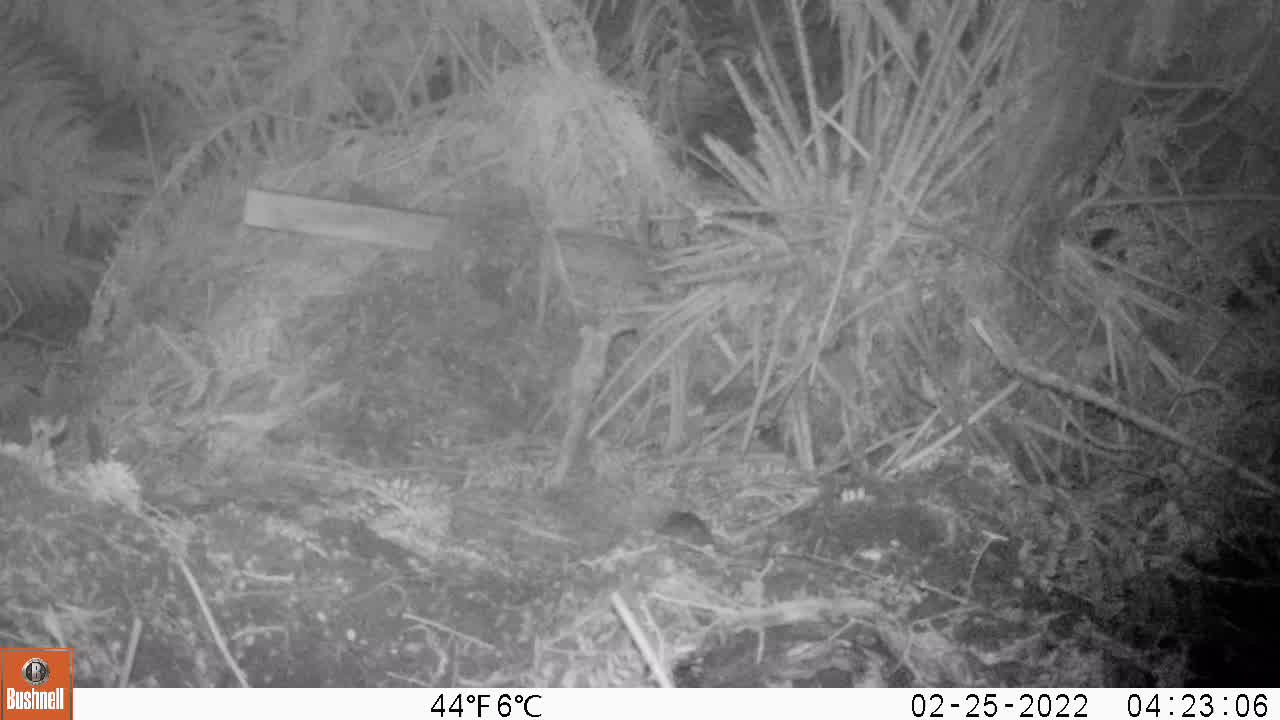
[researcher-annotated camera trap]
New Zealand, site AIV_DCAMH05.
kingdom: Animalia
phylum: Chordata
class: Mammalia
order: Rodentia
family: Muridae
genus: Mus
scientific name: Mus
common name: mouse